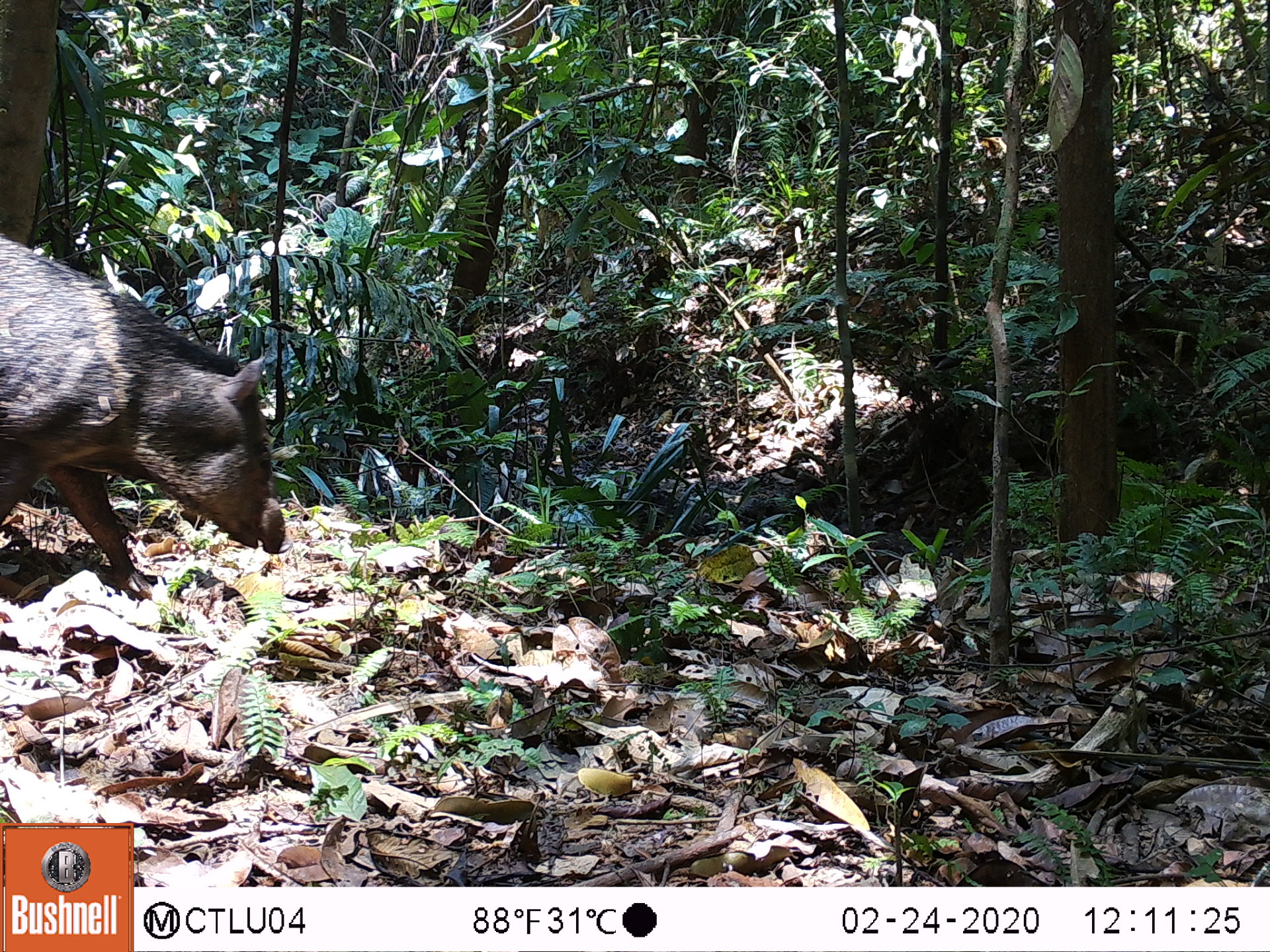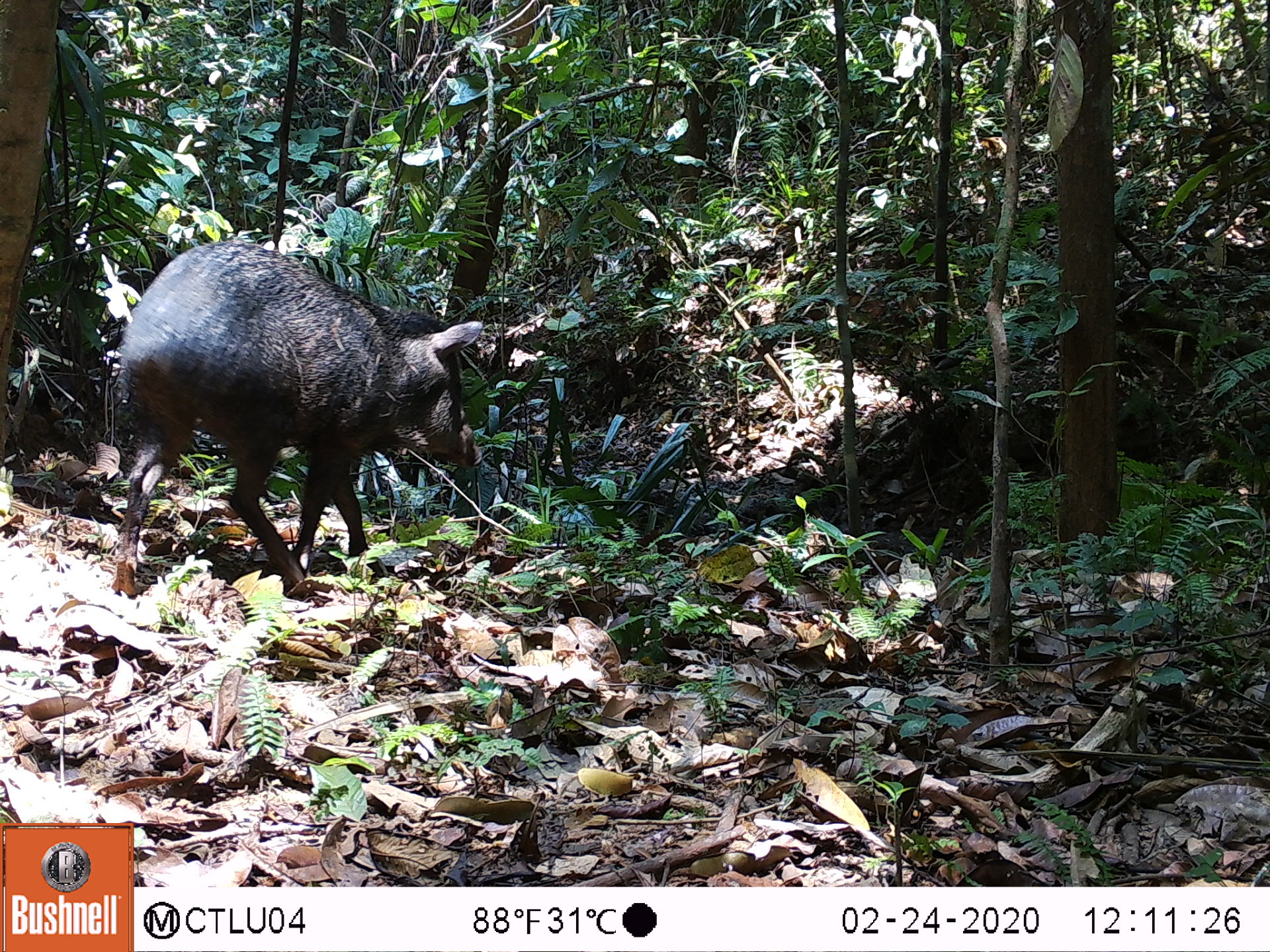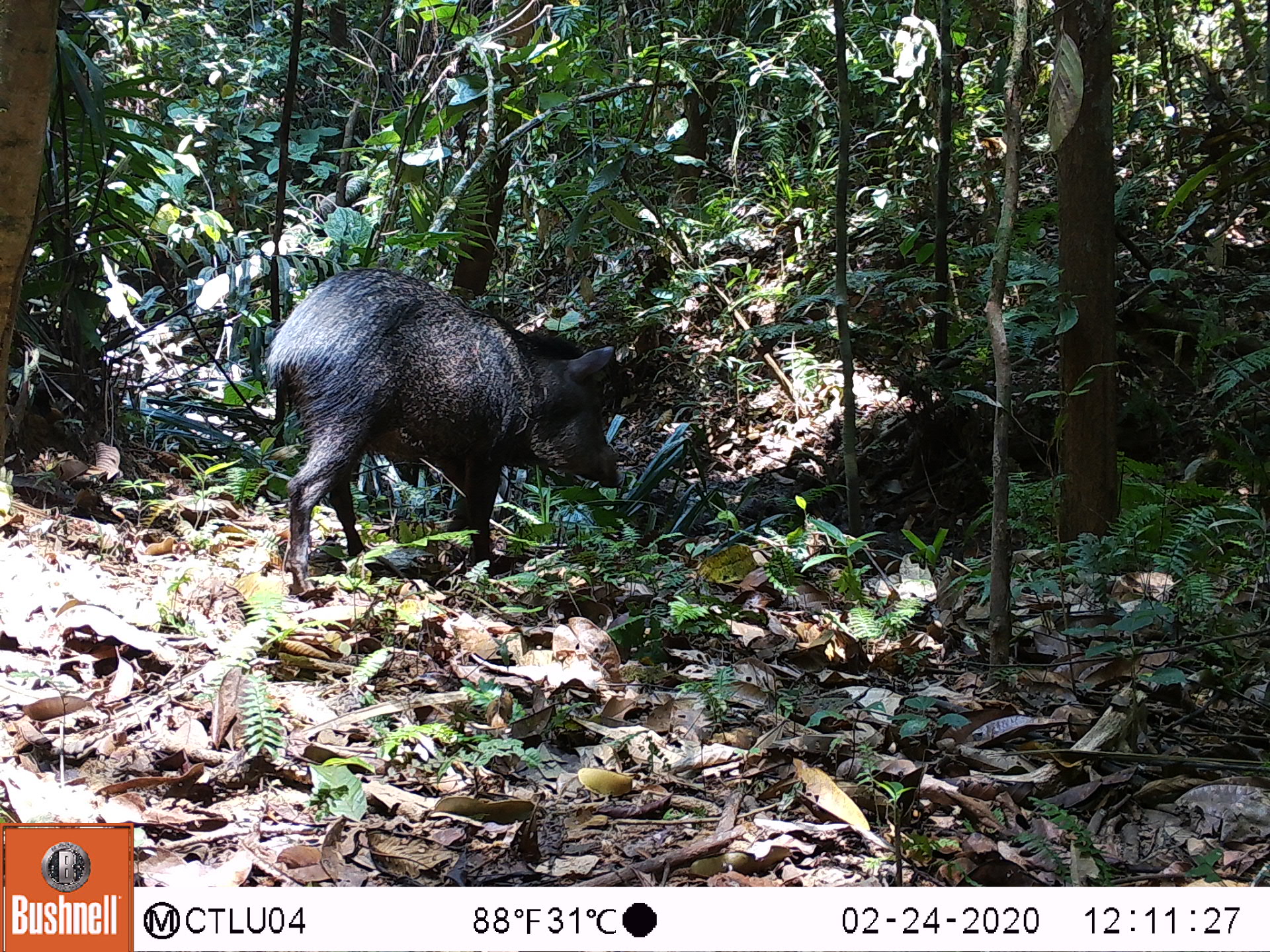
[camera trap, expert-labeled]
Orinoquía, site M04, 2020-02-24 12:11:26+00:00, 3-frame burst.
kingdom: Animalia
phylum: Chordata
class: Mammalia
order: Artiodactyla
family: Tayassuidae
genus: Pecari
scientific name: Pecari tajacu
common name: collared peccary